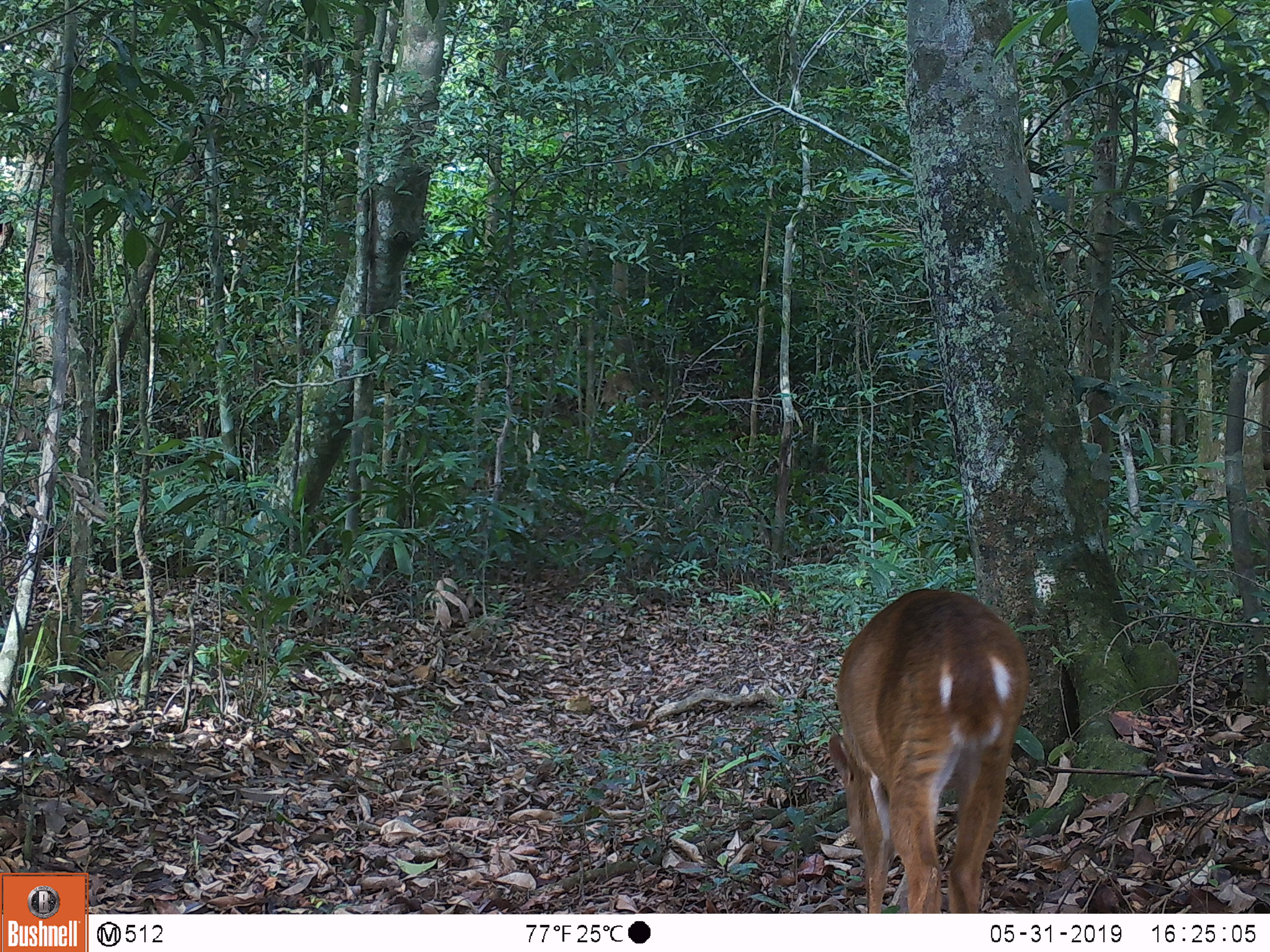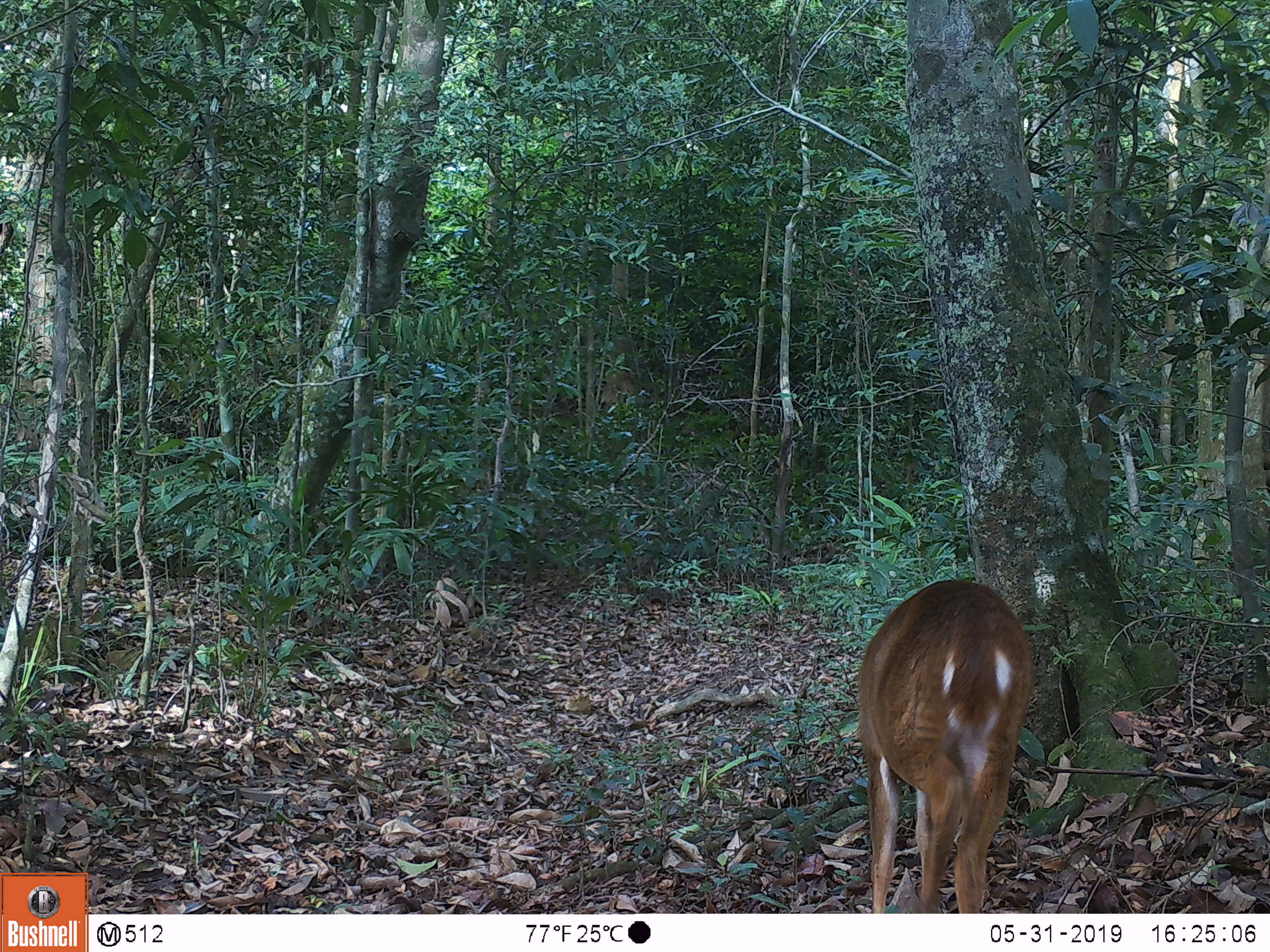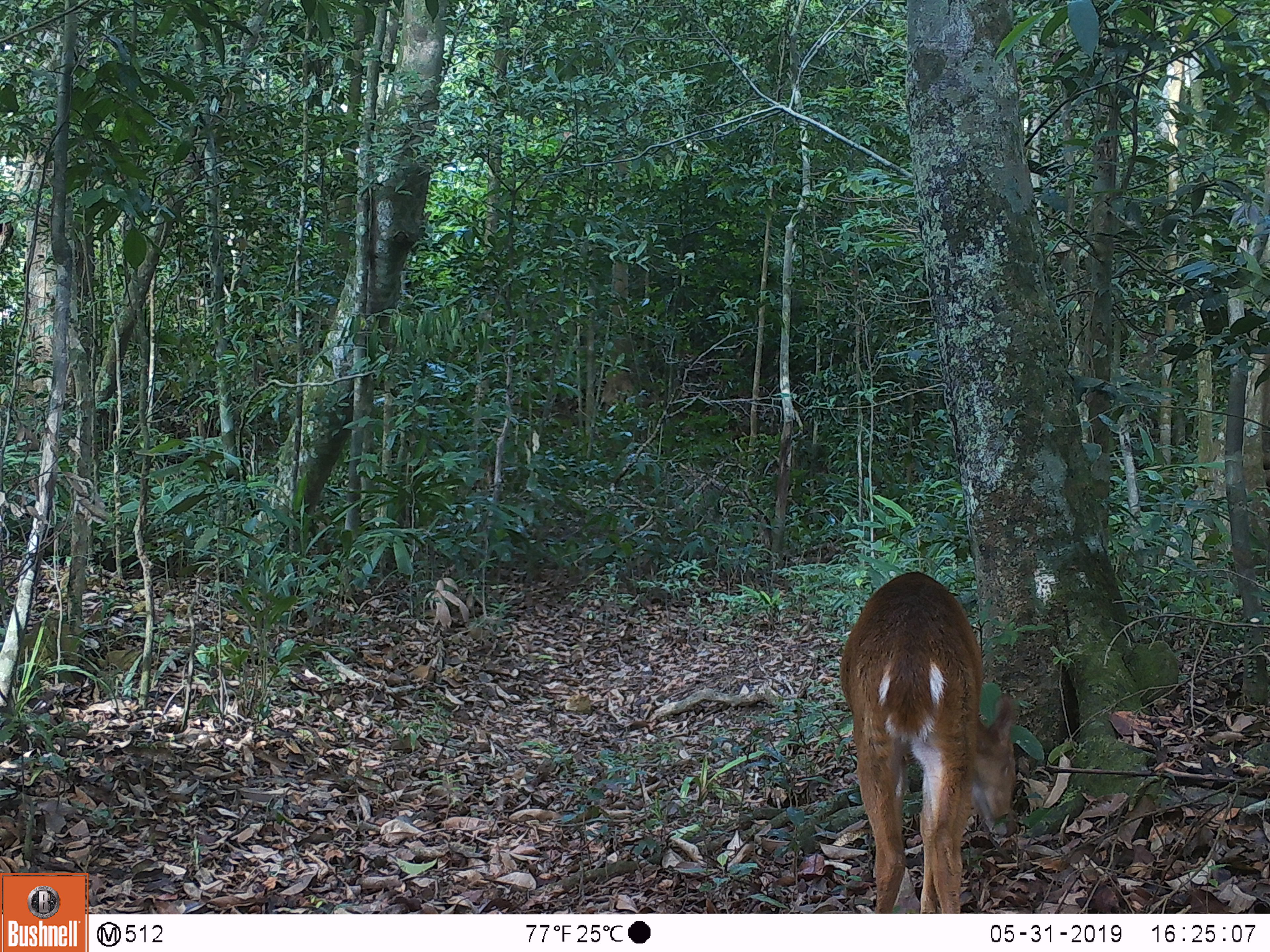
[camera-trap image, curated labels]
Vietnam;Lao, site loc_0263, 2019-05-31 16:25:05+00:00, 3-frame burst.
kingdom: Animalia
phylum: Chordata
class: Mammalia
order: Artiodactyla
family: Cervidae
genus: Muntiacus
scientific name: Muntiacus vuquangensis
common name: large-antlered muntjac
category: large antlered muntjac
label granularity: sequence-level